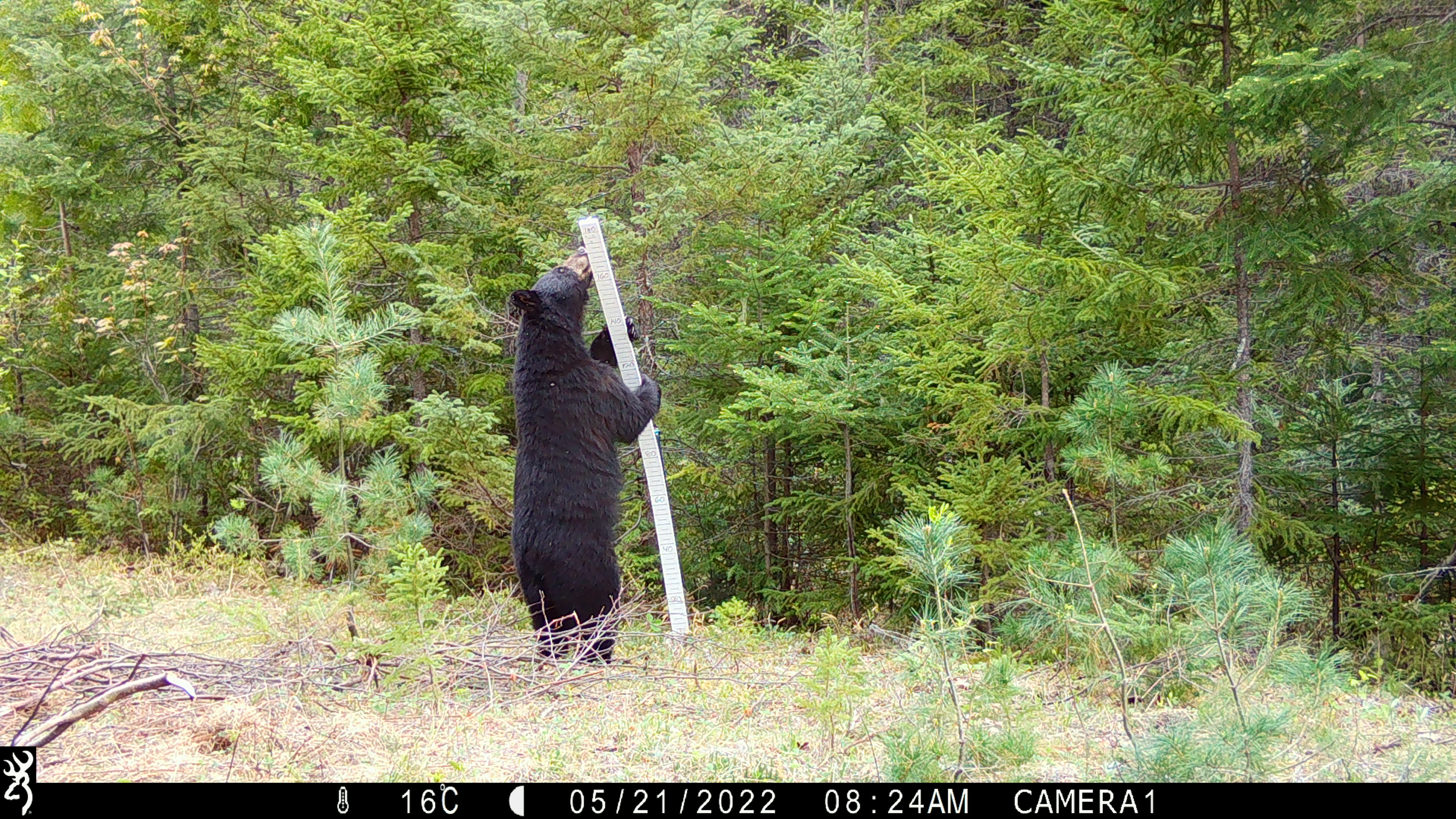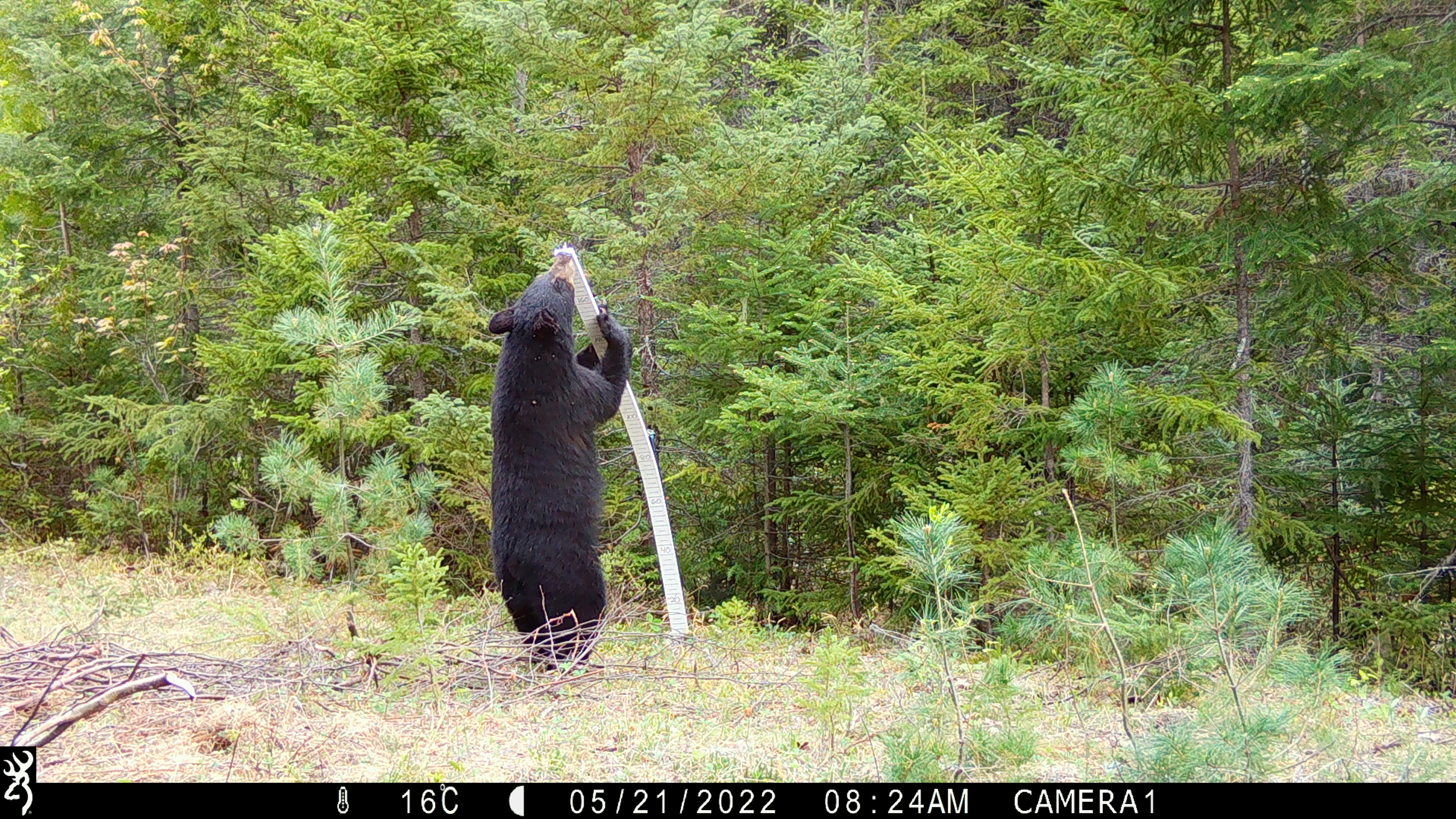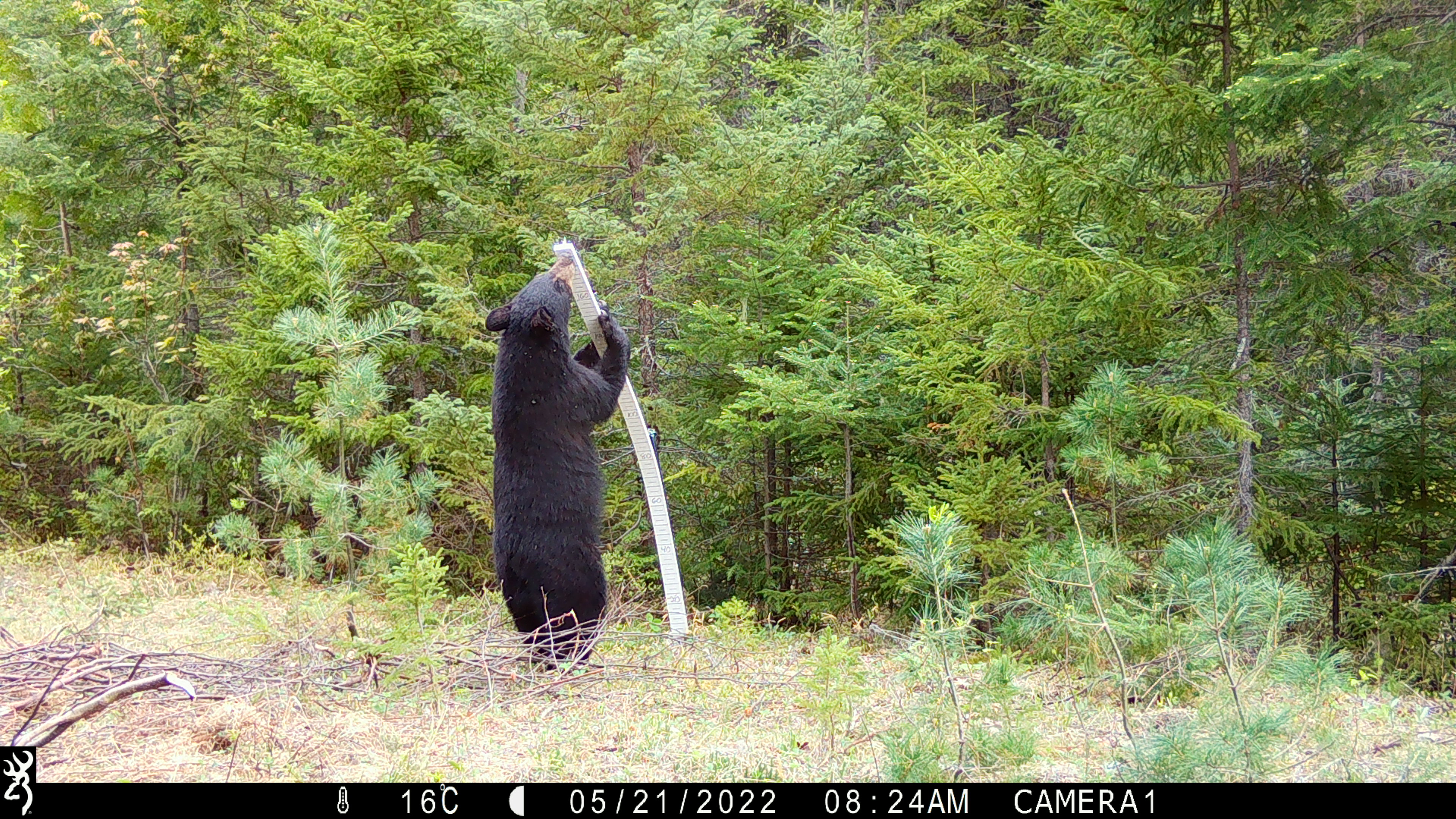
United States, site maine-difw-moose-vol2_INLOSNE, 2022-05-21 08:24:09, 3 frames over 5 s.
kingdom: Animalia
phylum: Chordata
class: Mammalia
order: Carnivora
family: Ursidae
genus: Ursus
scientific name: Ursus americanus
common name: black bear